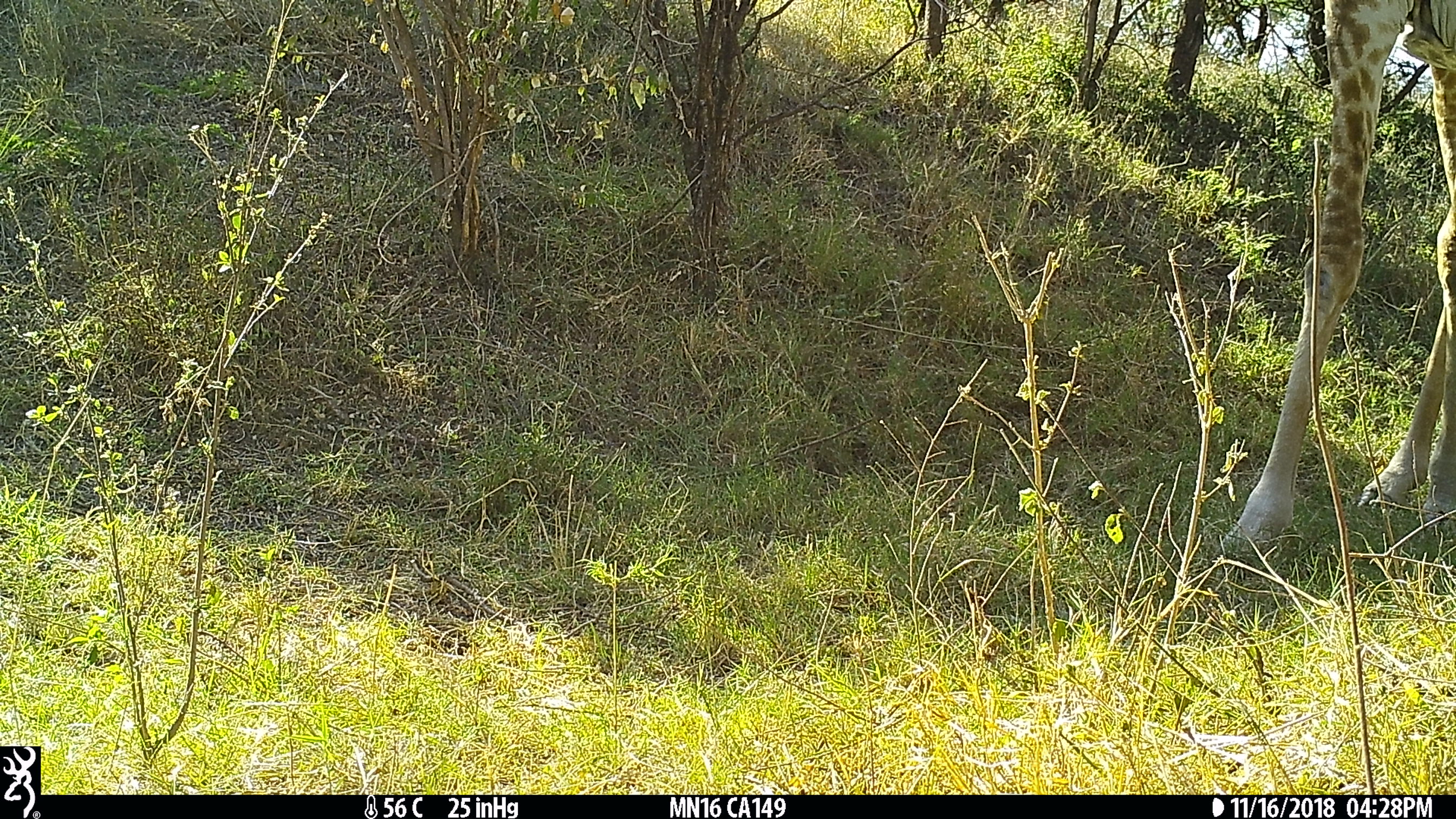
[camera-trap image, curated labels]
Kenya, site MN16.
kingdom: Animalia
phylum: Chordata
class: Mammalia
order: Artiodactyla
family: Giraffidae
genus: Giraffa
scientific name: Giraffa camelopardalis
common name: northern giraffe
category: giraffe